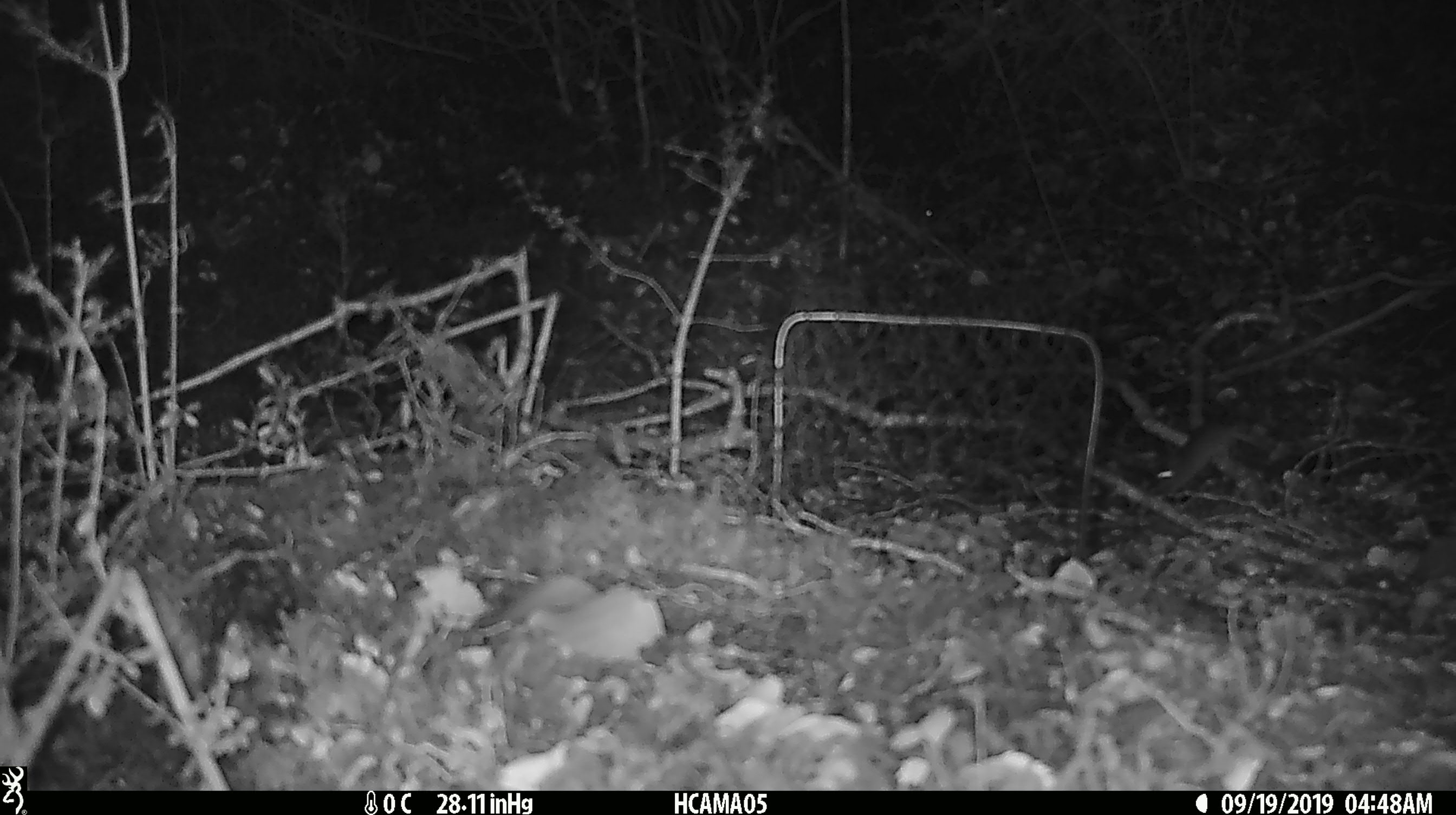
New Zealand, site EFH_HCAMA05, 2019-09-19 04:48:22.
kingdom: Animalia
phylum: Chordata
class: Mammalia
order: Rodentia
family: Muridae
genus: Mus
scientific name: Mus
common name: mouse